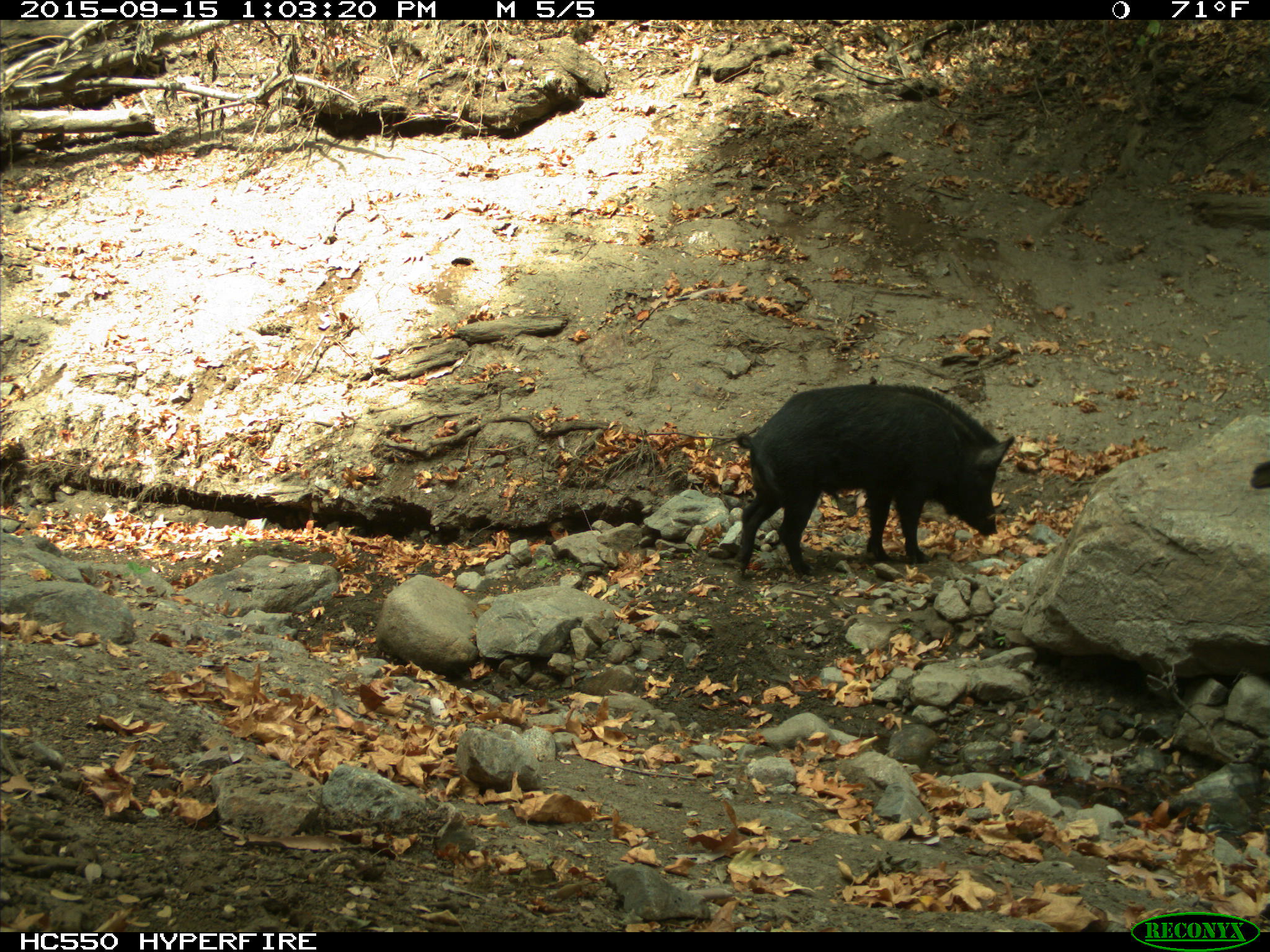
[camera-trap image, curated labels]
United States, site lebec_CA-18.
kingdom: Animalia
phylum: Chordata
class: Mammalia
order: Artiodactyla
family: Suidae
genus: Sus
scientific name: Sus scrofa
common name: wild boar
Sus scrofa (wild boar).